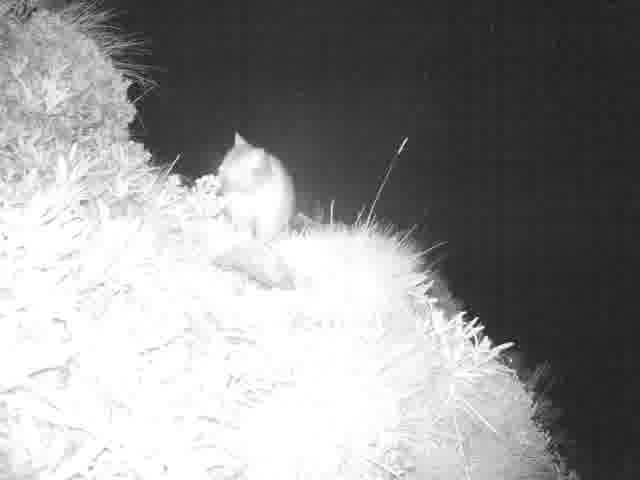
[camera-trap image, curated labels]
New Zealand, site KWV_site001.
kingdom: Animalia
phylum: Chordata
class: Mammalia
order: Diprotodontia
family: Phalangeridae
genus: Trichosurus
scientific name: Trichosurus vulpecula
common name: common brushtail possum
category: possum